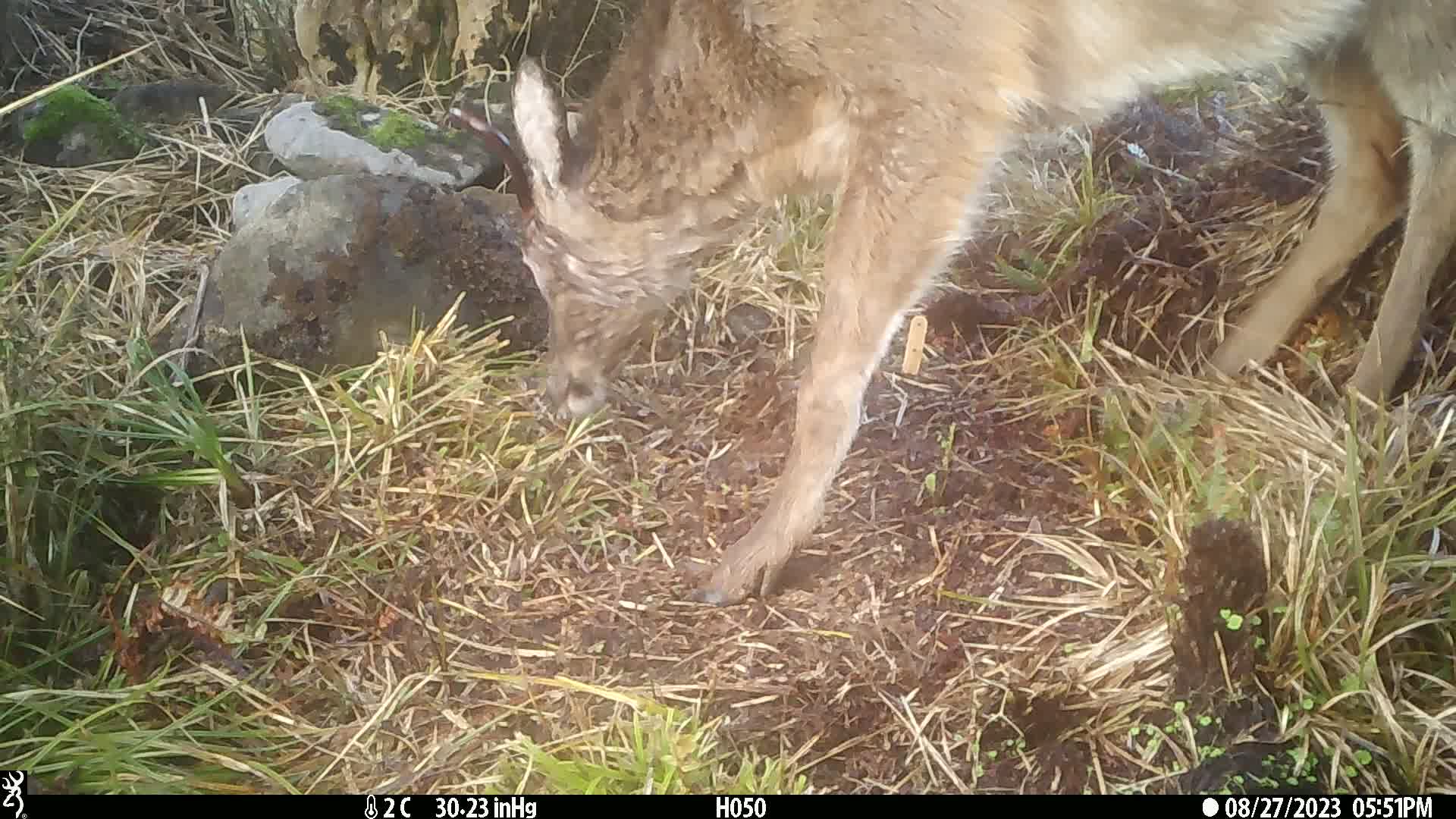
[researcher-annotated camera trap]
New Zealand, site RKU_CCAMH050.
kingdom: Animalia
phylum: Chordata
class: Mammalia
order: Artiodactyla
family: Cervidae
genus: Odocoileus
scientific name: Odocoileus virginianus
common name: white-tailed deer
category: white tailed deer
White tailed deer (white-tailed deer) (Odocoileus virginianus).